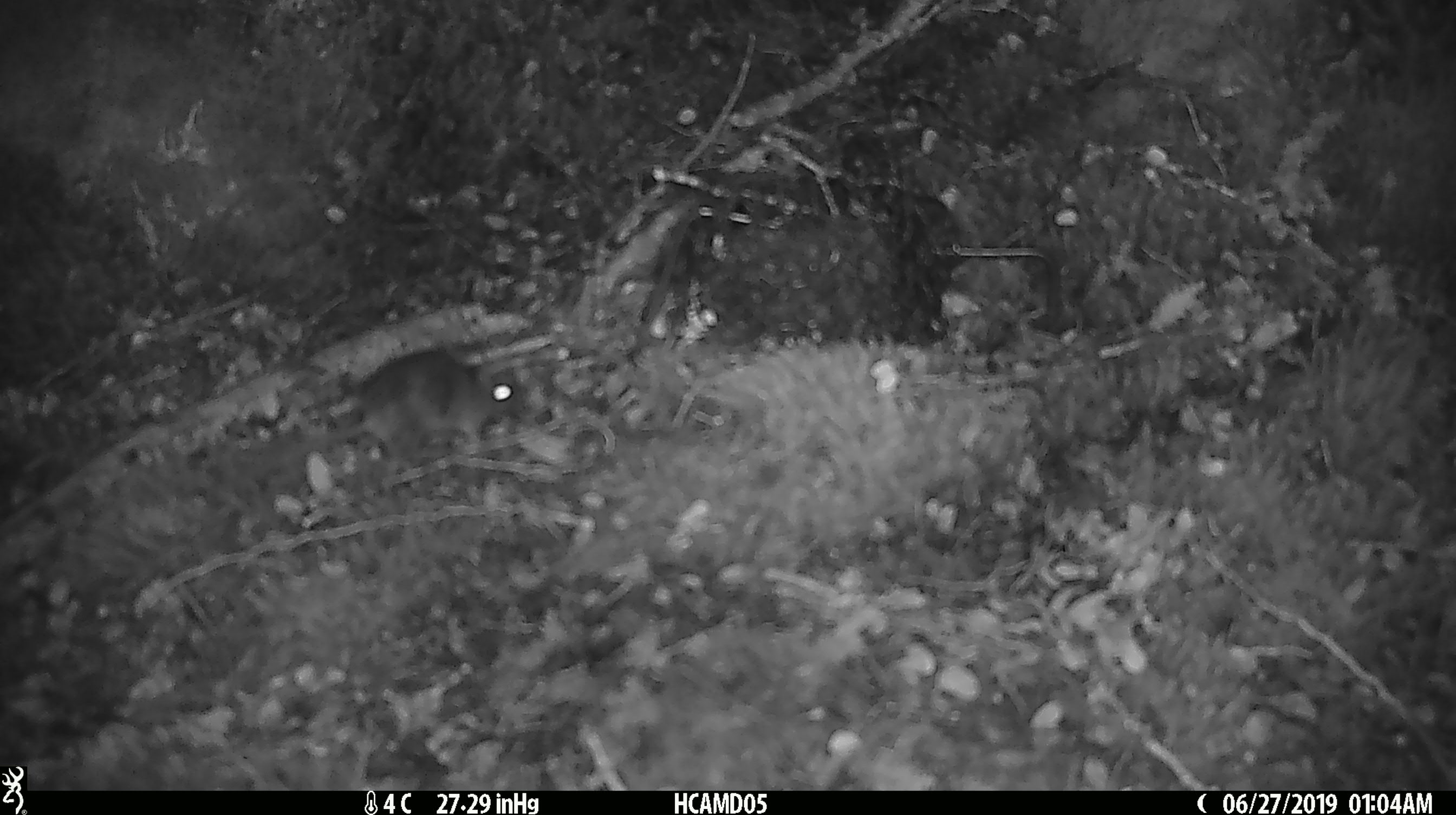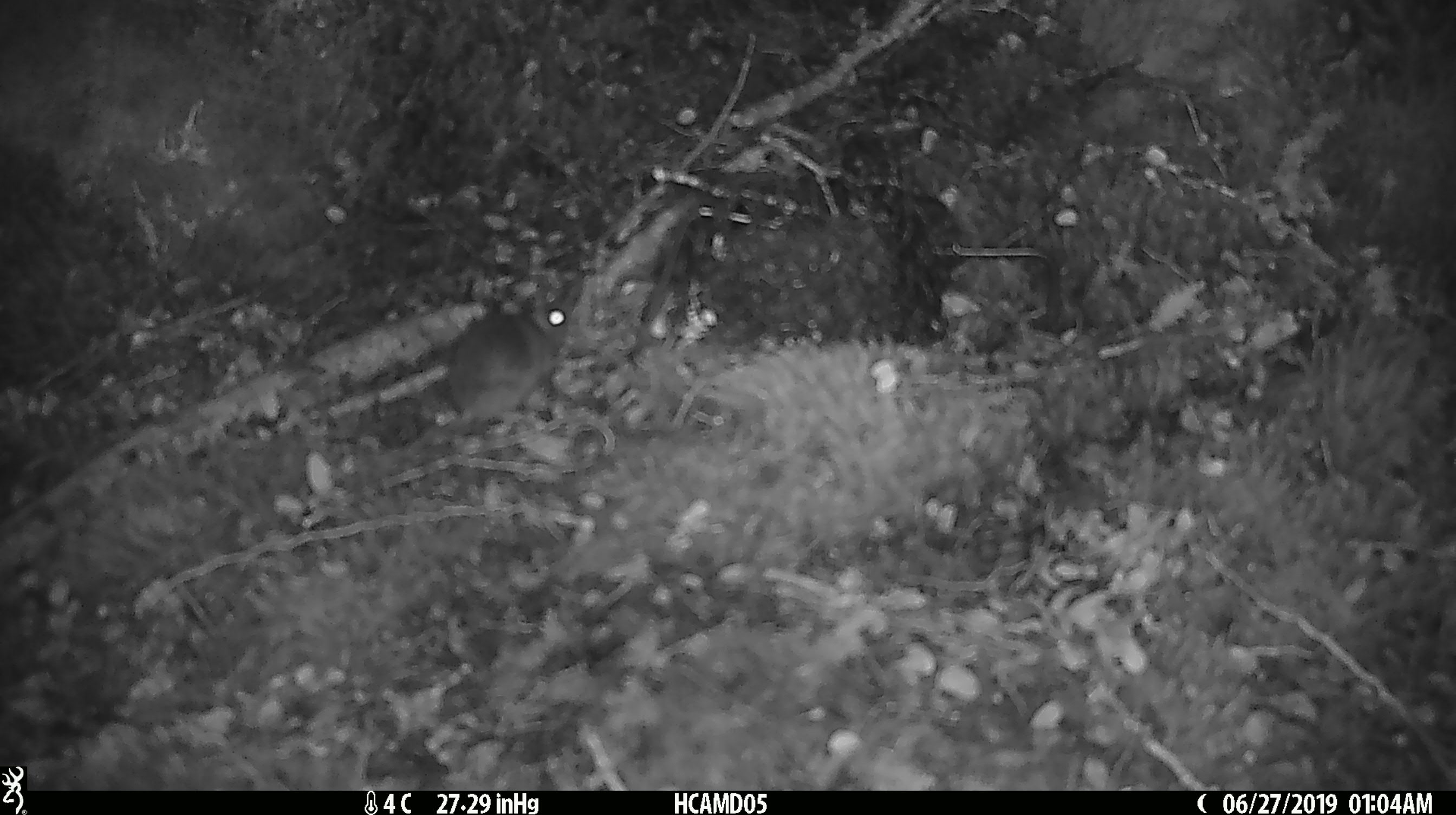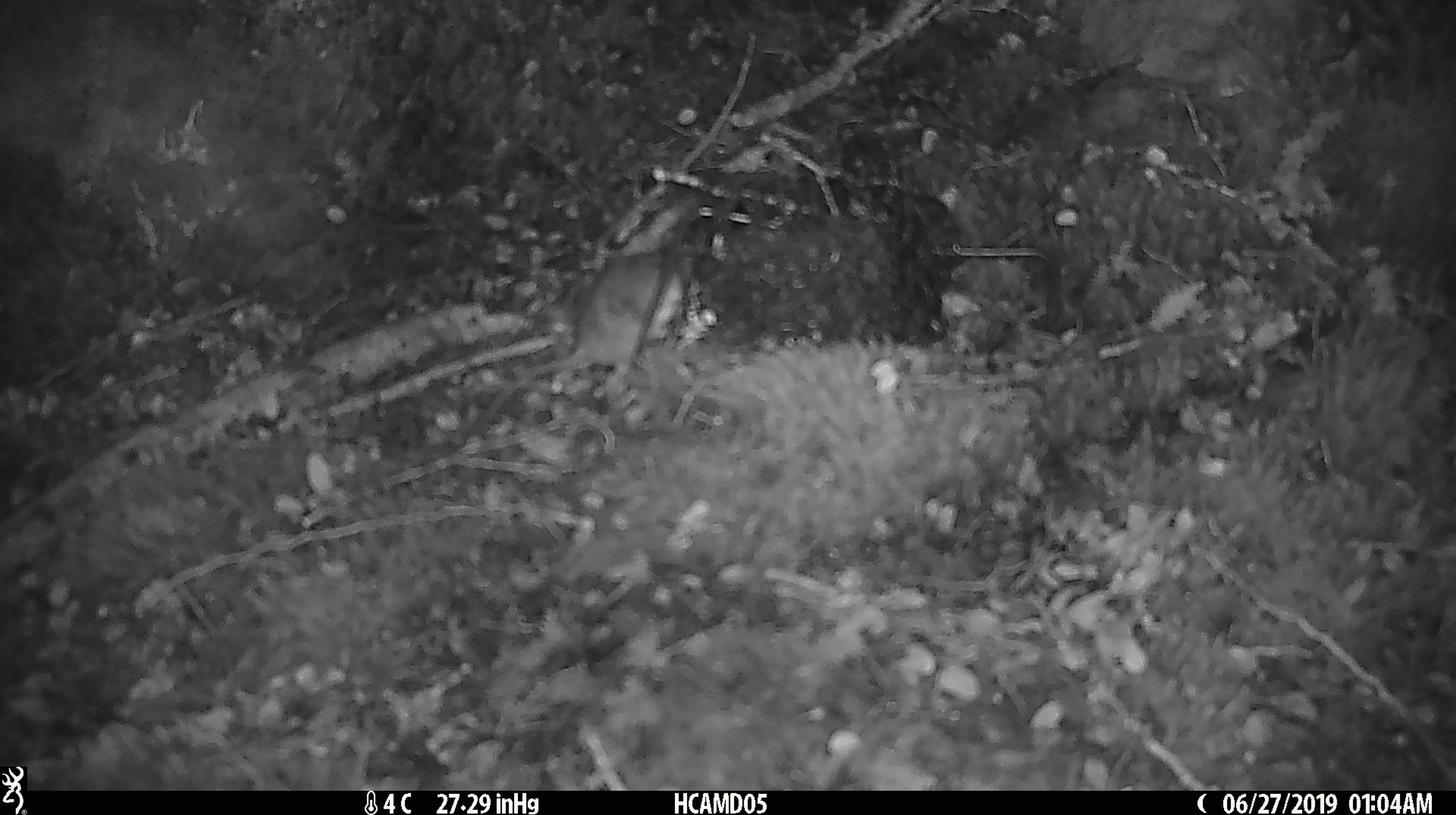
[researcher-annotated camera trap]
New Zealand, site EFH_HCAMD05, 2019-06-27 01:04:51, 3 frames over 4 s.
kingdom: Animalia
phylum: Chordata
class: Mammalia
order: Rodentia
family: Muridae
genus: Mus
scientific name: Mus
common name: mouse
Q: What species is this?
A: Mouse (Mus).